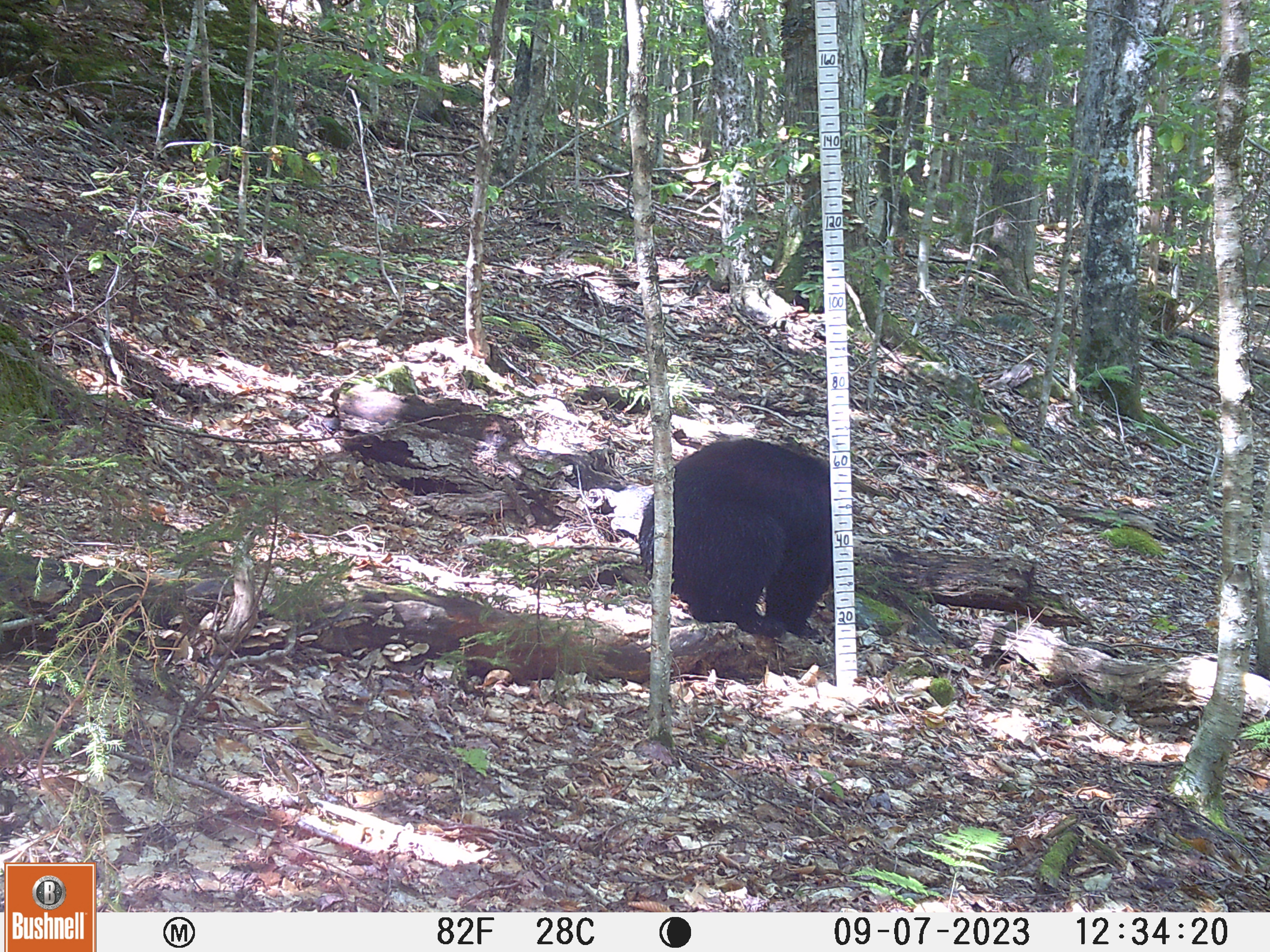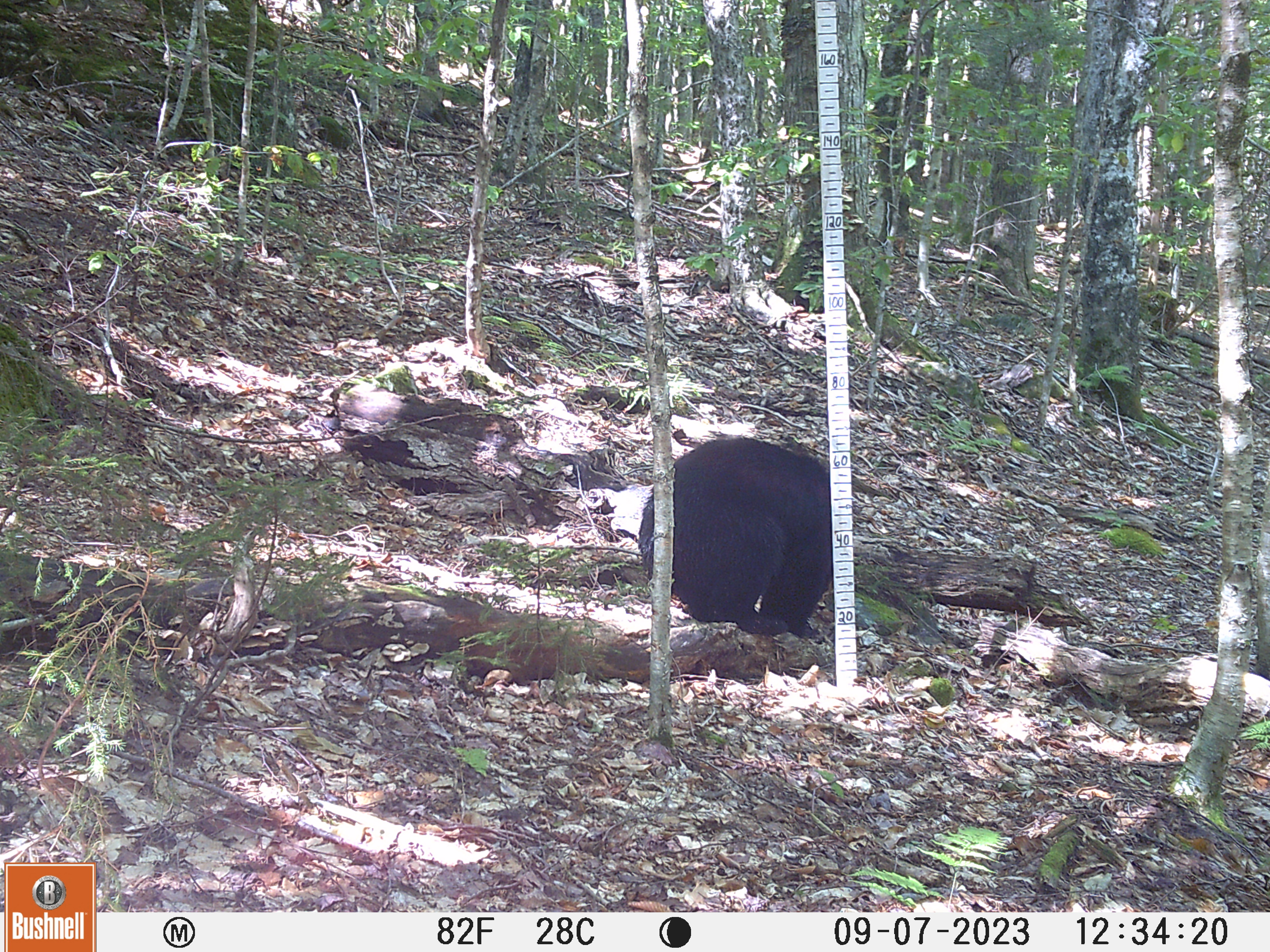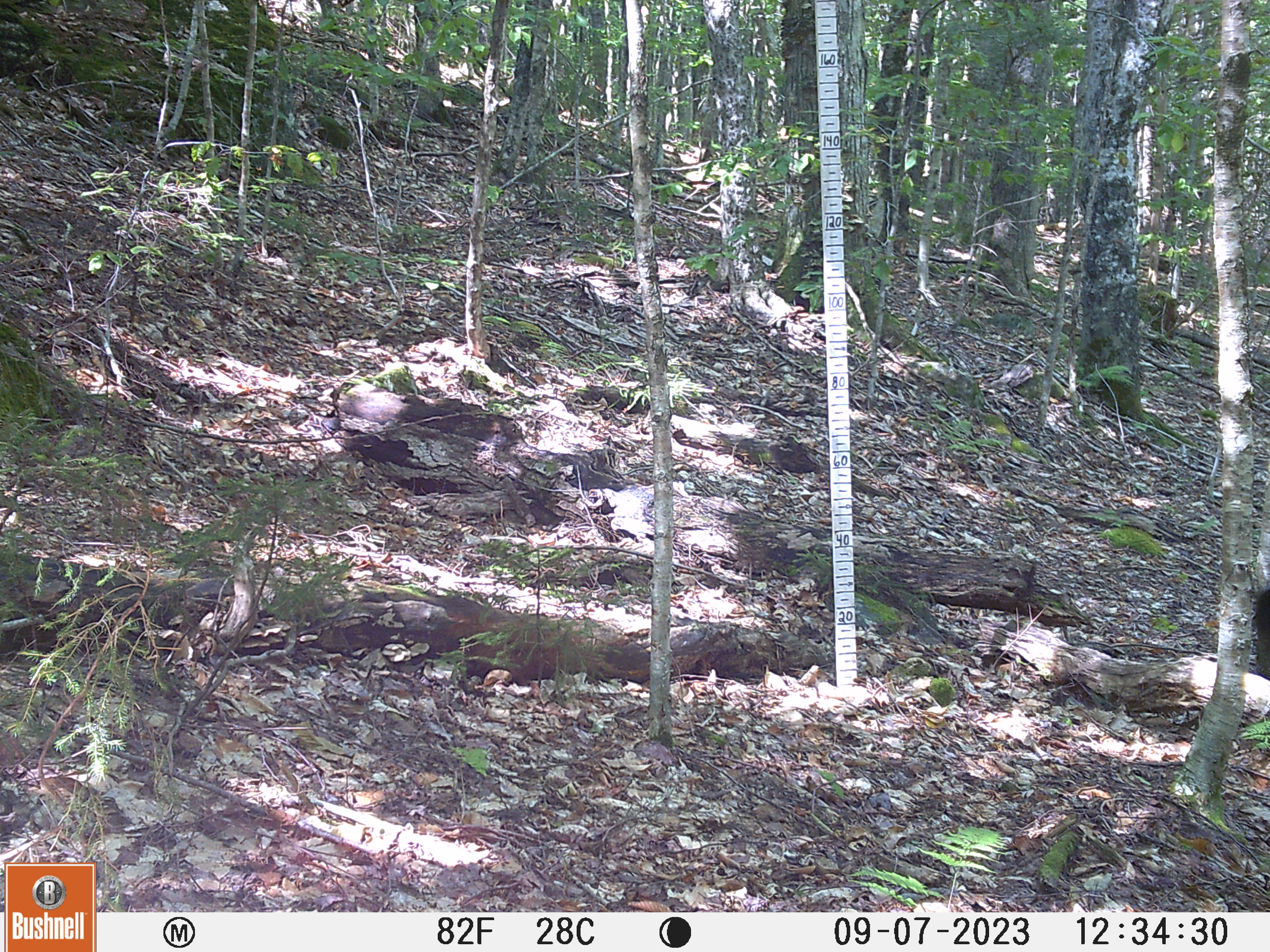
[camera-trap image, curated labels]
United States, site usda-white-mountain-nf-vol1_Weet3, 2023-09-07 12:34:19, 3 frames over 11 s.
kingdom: Animalia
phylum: Chordata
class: Mammalia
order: Carnivora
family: Ursidae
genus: Ursus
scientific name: Ursus americanus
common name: black bear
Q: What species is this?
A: Black bear (Ursus americanus).